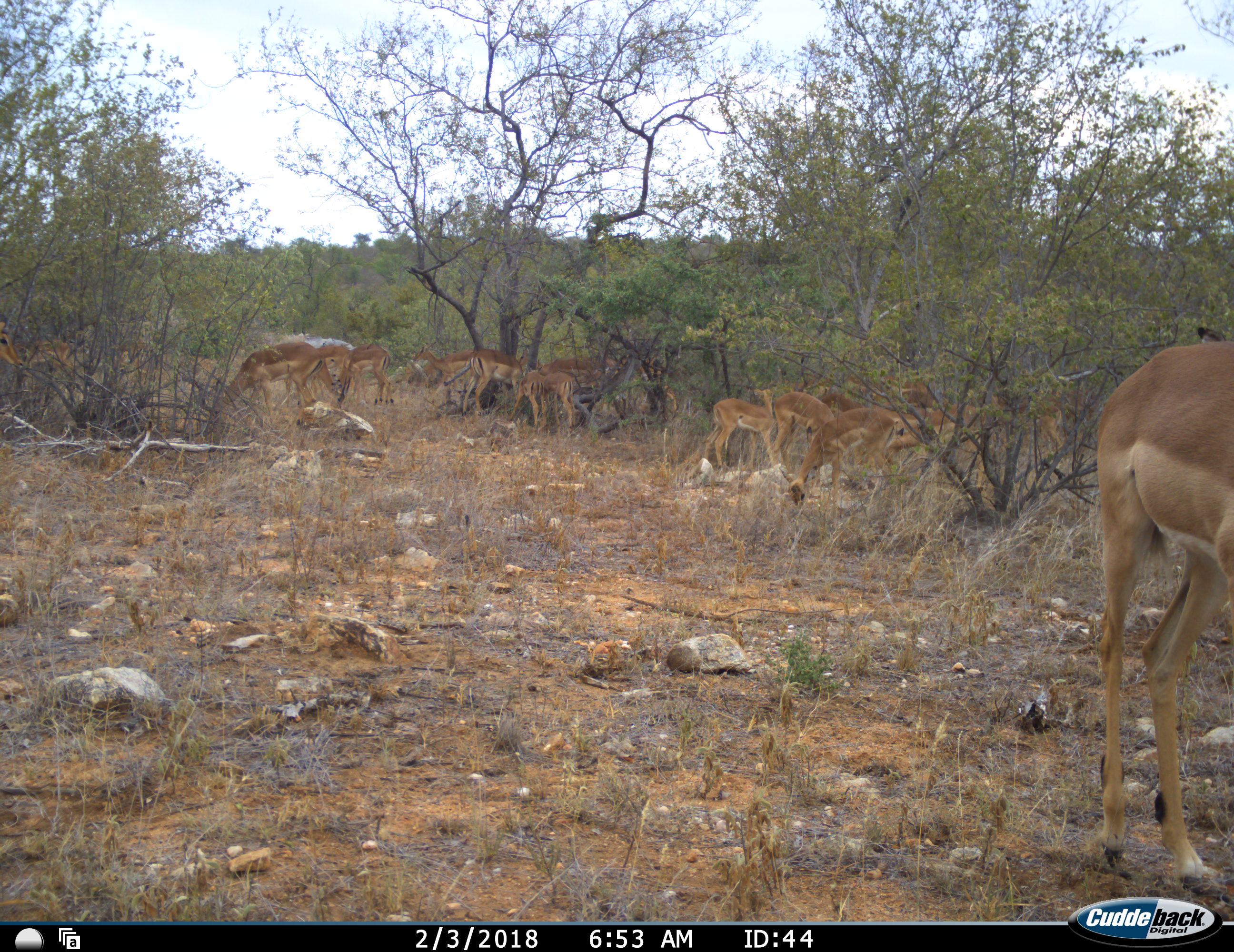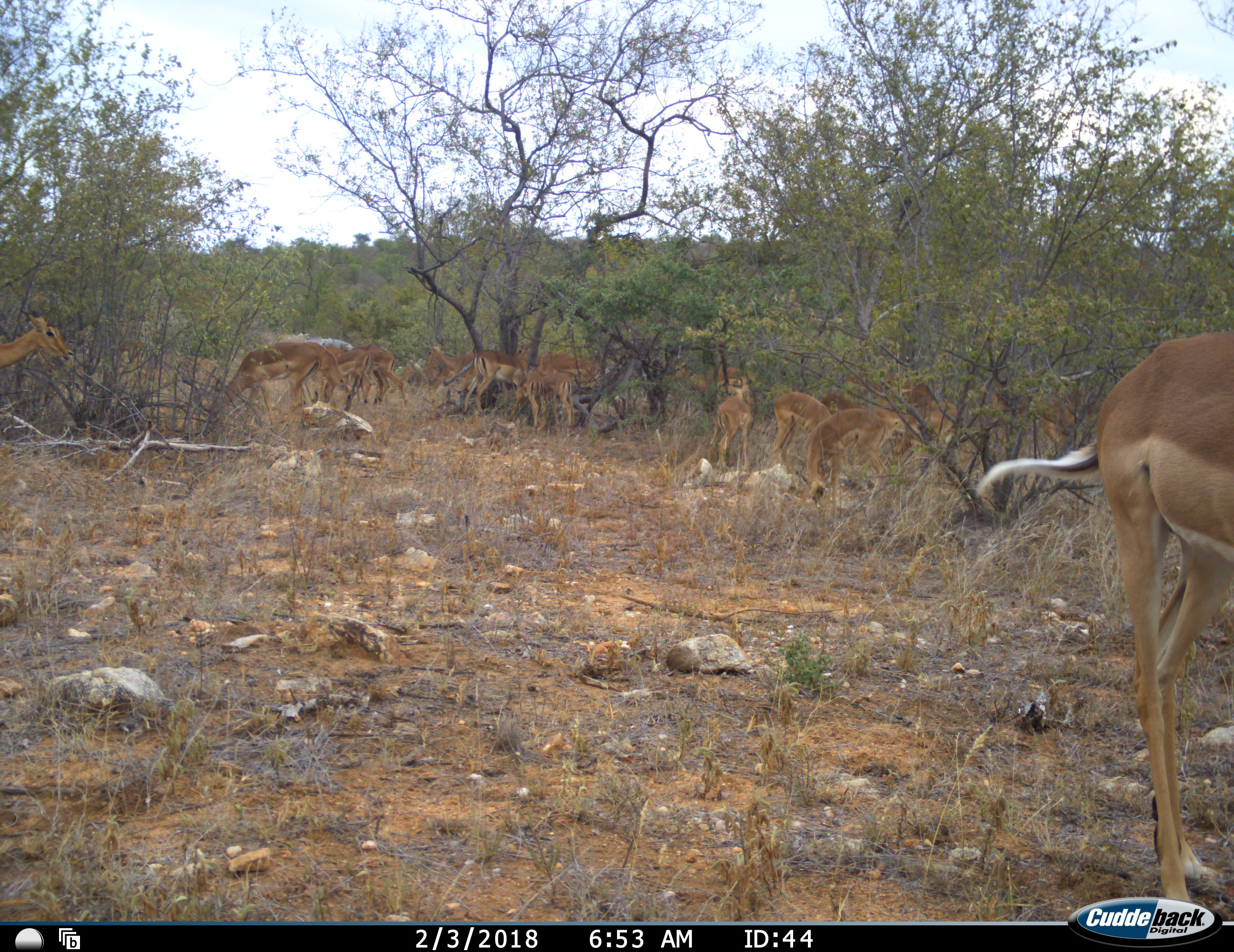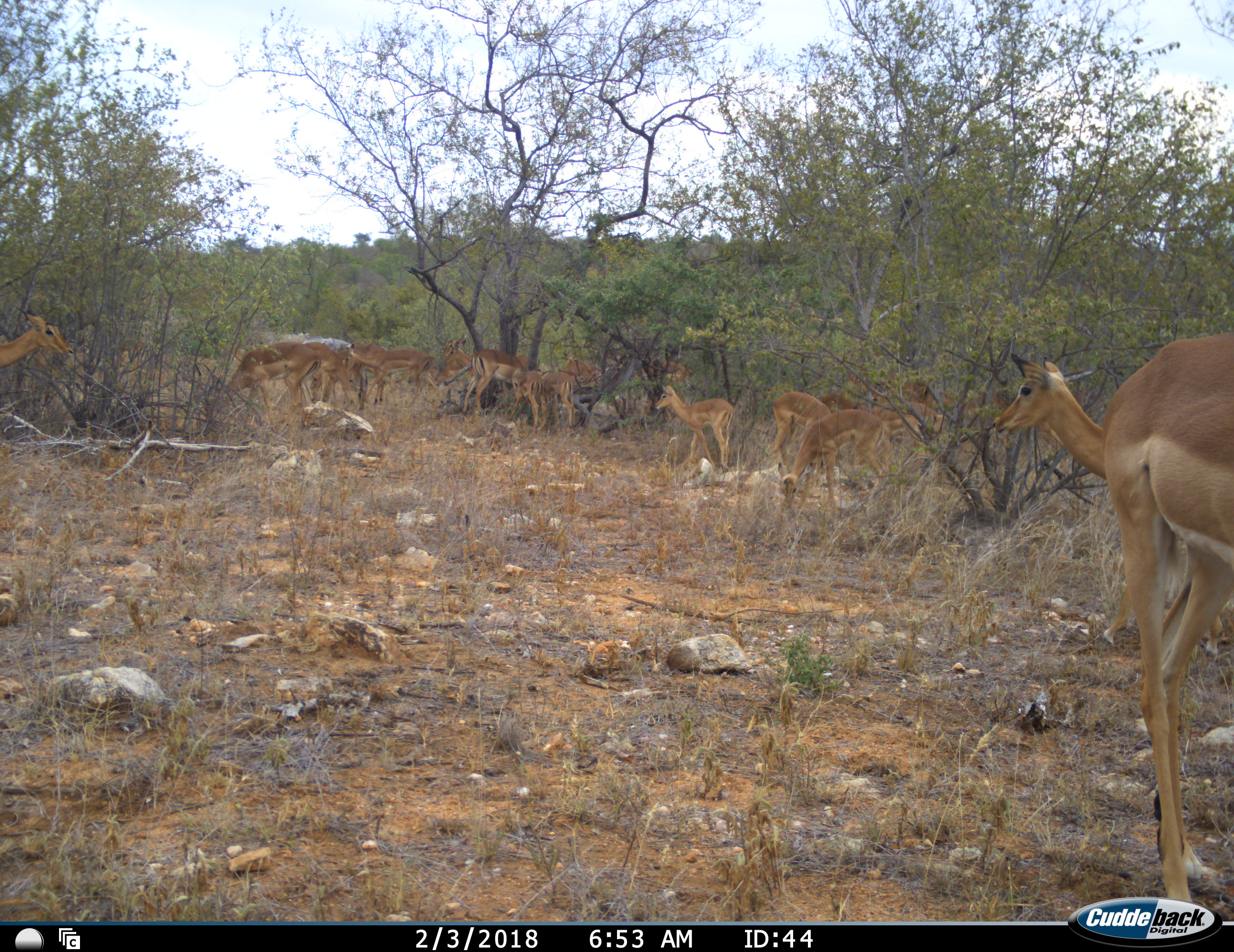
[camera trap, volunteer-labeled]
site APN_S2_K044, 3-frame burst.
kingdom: Animalia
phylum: Chordata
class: Mammalia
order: Artiodactyla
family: Bovidae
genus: Aepyceros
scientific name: Aepyceros melampus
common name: impala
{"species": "impala (Aepyceros melampus)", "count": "11-50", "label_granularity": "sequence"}